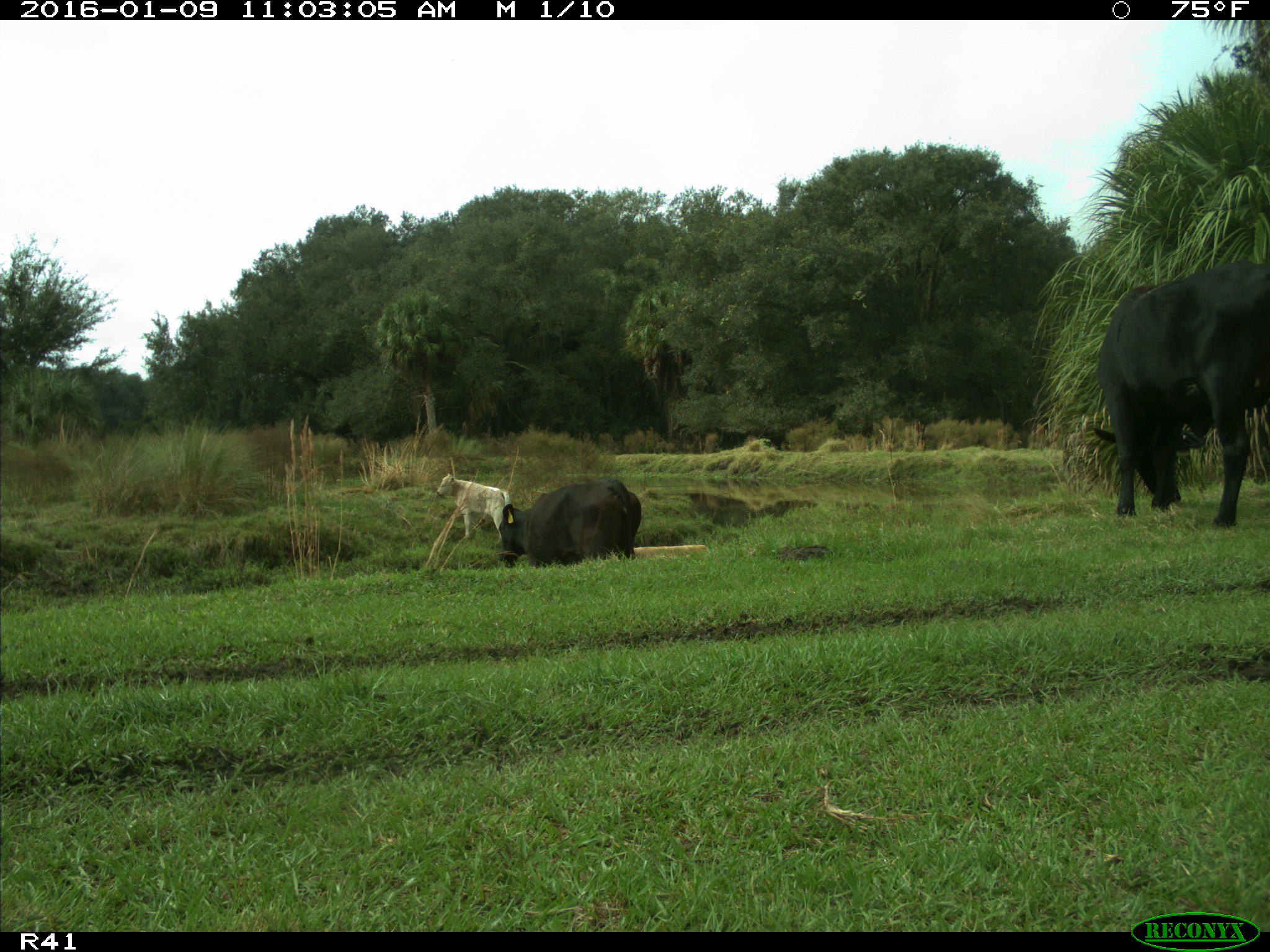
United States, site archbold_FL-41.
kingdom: Animalia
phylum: Chordata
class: Mammalia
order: Artiodactyla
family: Bovidae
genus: Bos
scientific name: Bos taurus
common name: domestic cow